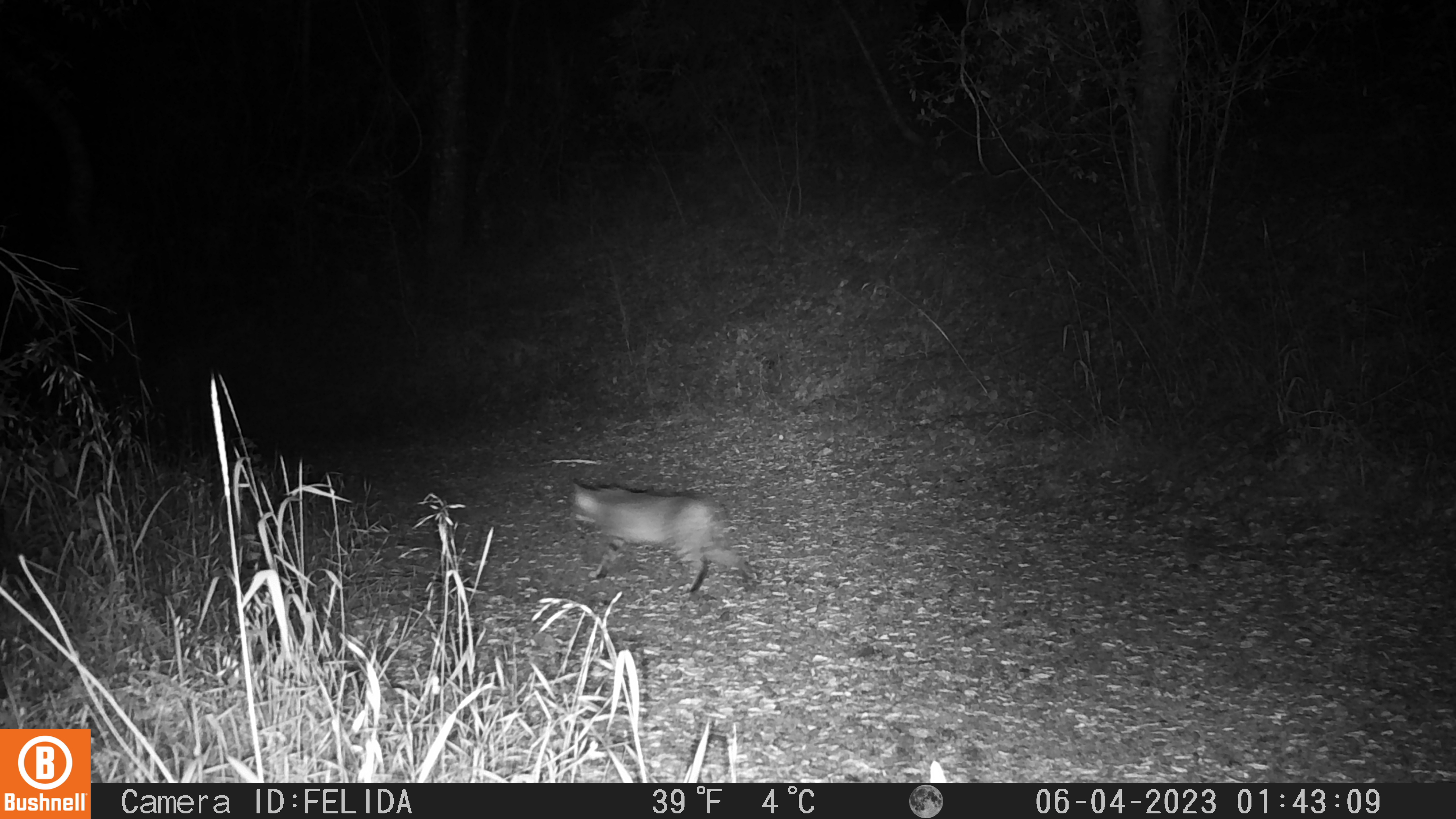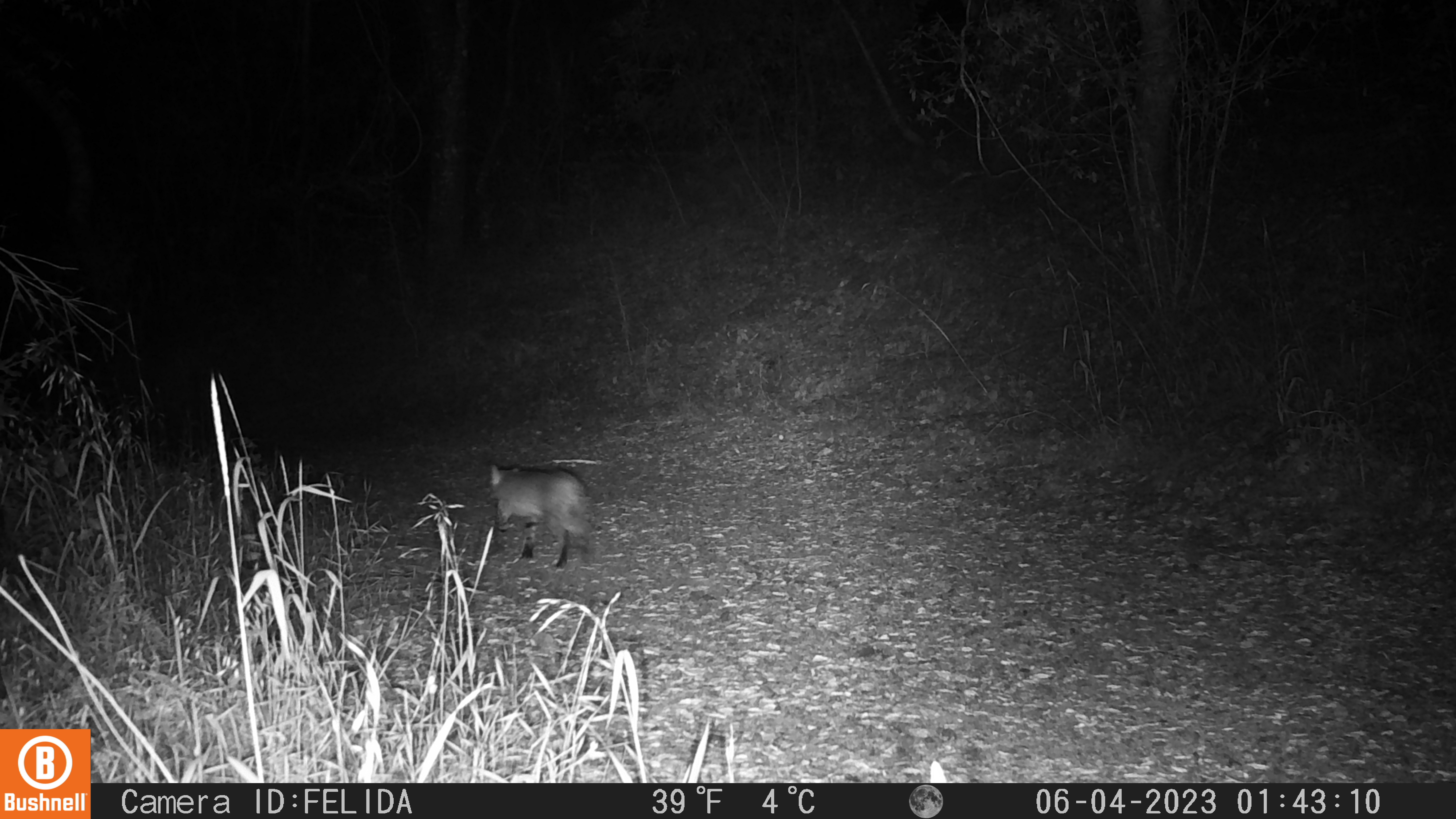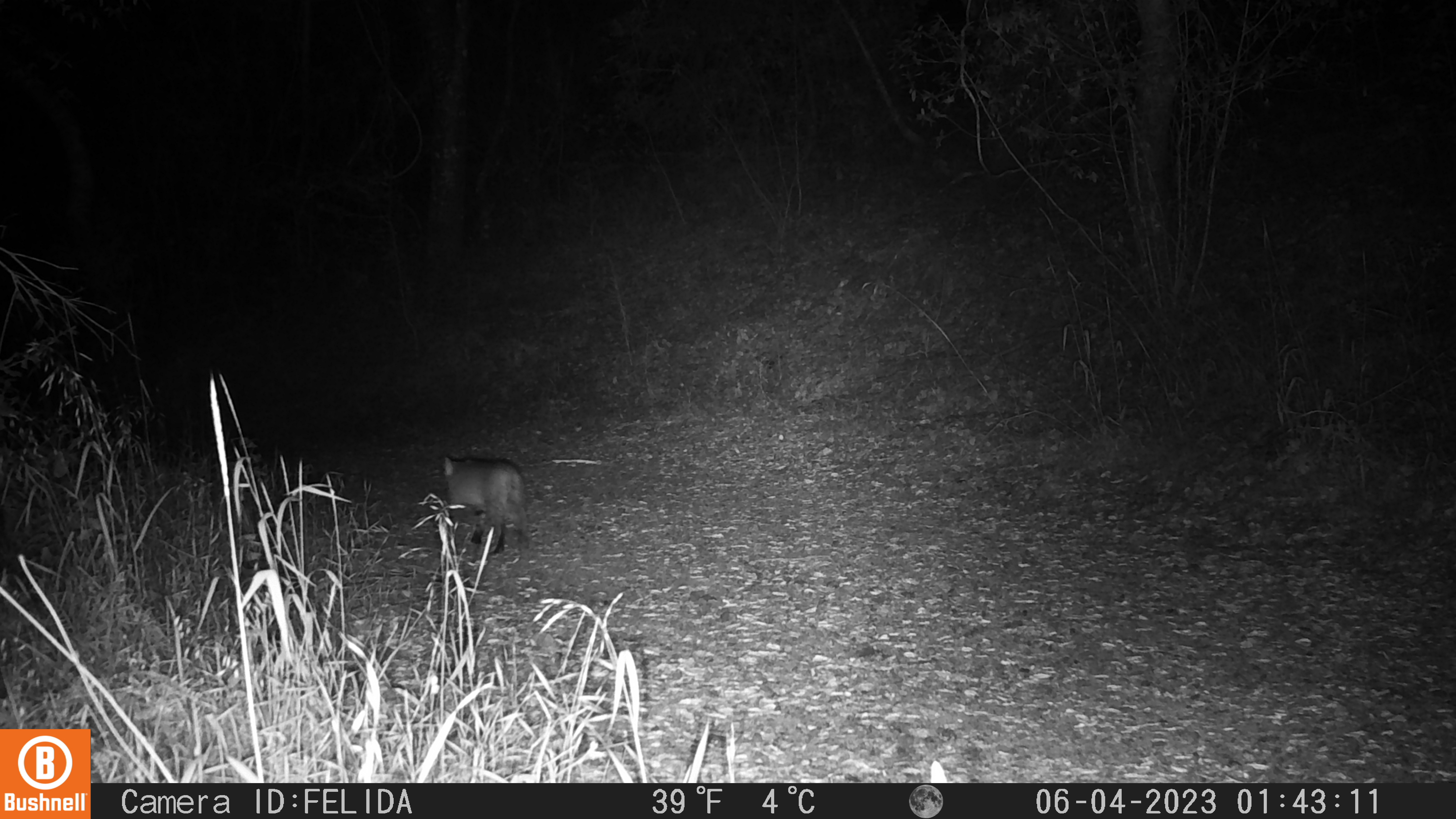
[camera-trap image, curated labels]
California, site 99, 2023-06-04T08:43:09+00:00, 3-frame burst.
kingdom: Animalia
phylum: Chordata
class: Mammalia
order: Carnivora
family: Felidae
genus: Lynx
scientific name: Lynx rufus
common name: bobcat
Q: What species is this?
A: Bobcat (Lynx rufus).